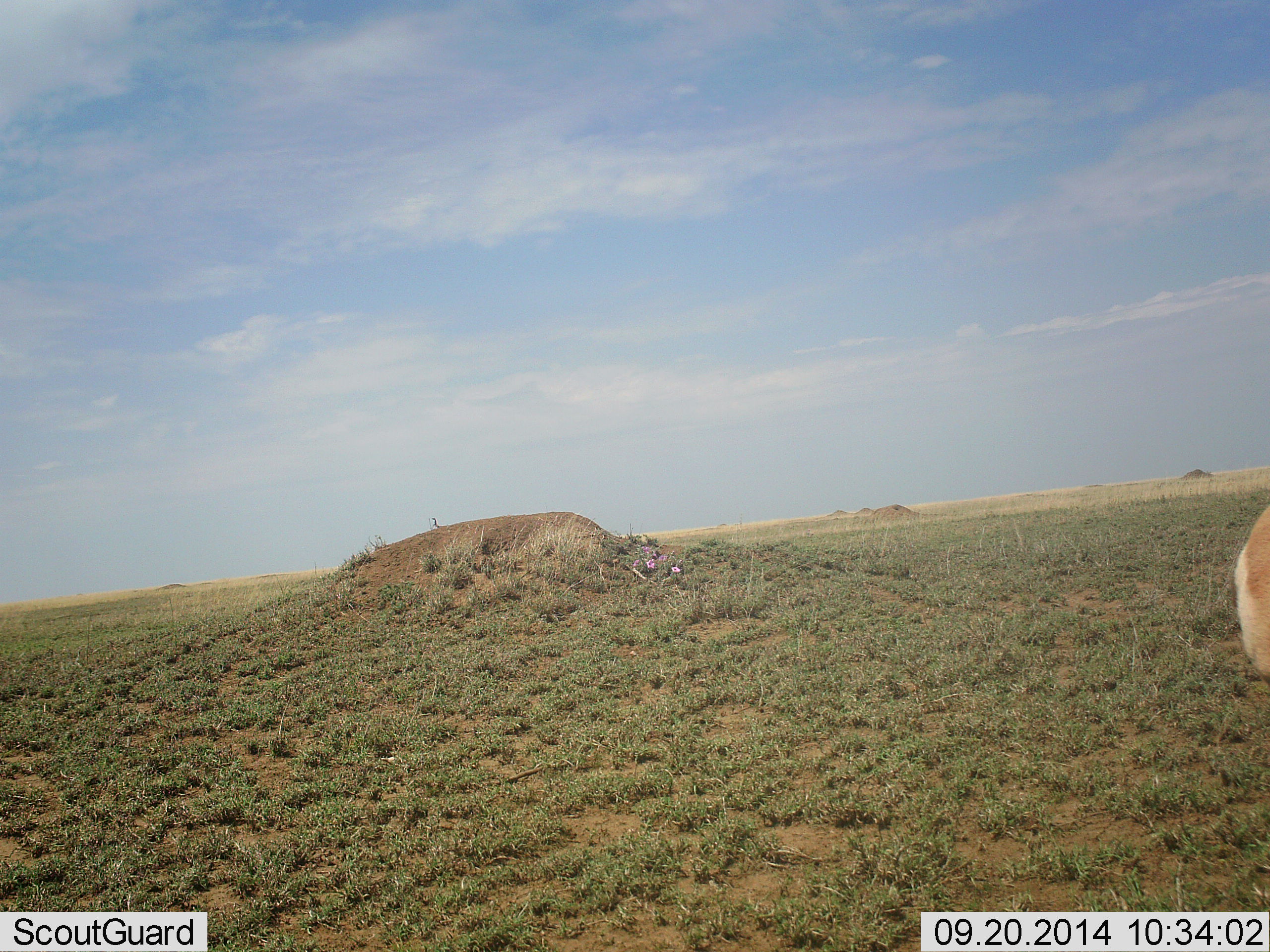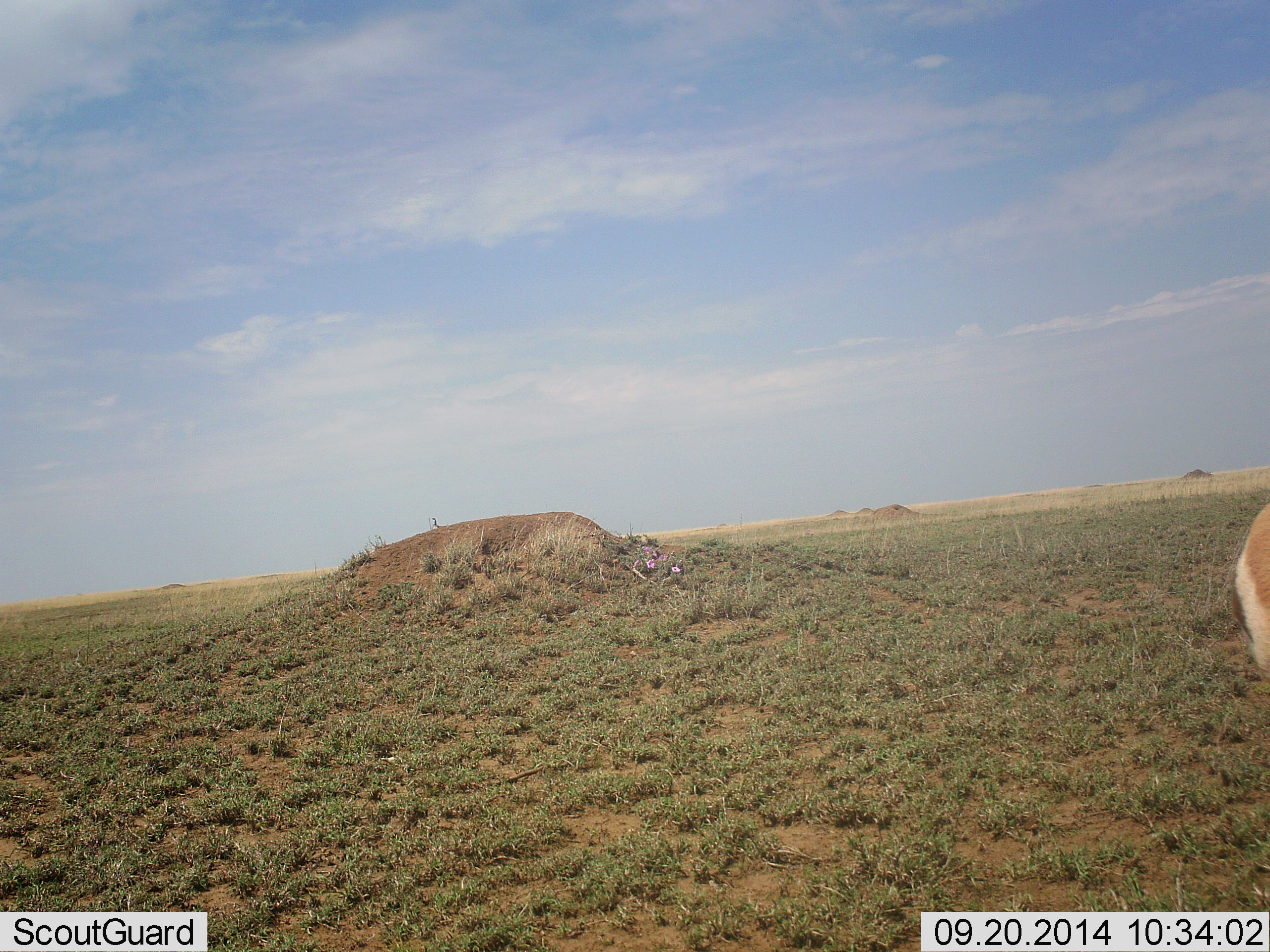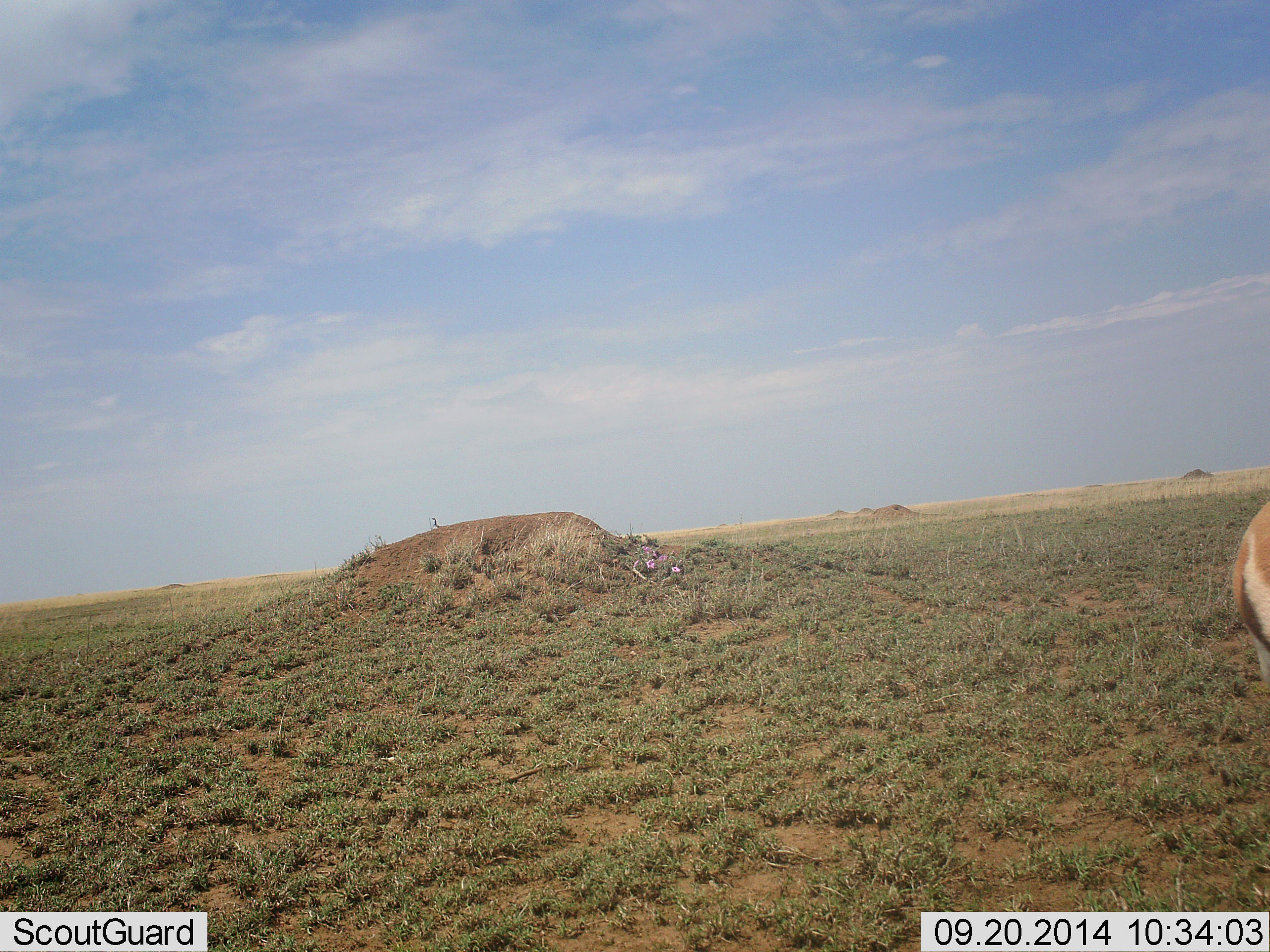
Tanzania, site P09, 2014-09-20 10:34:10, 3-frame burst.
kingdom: Animalia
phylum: Chordata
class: Mammalia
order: Artiodactyla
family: Bovidae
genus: Eudorcas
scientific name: Eudorcas thomsonii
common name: thomson's gazelle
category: gazellethomsons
Gazellethomsons (thomson's gazelle) (Eudorcas thomsonii), count 1. Behavior (volunteer vote fractions): standing 80%, resting 0%, moving 10%, interacting 0%. Young present (vote fraction): 0%. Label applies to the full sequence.